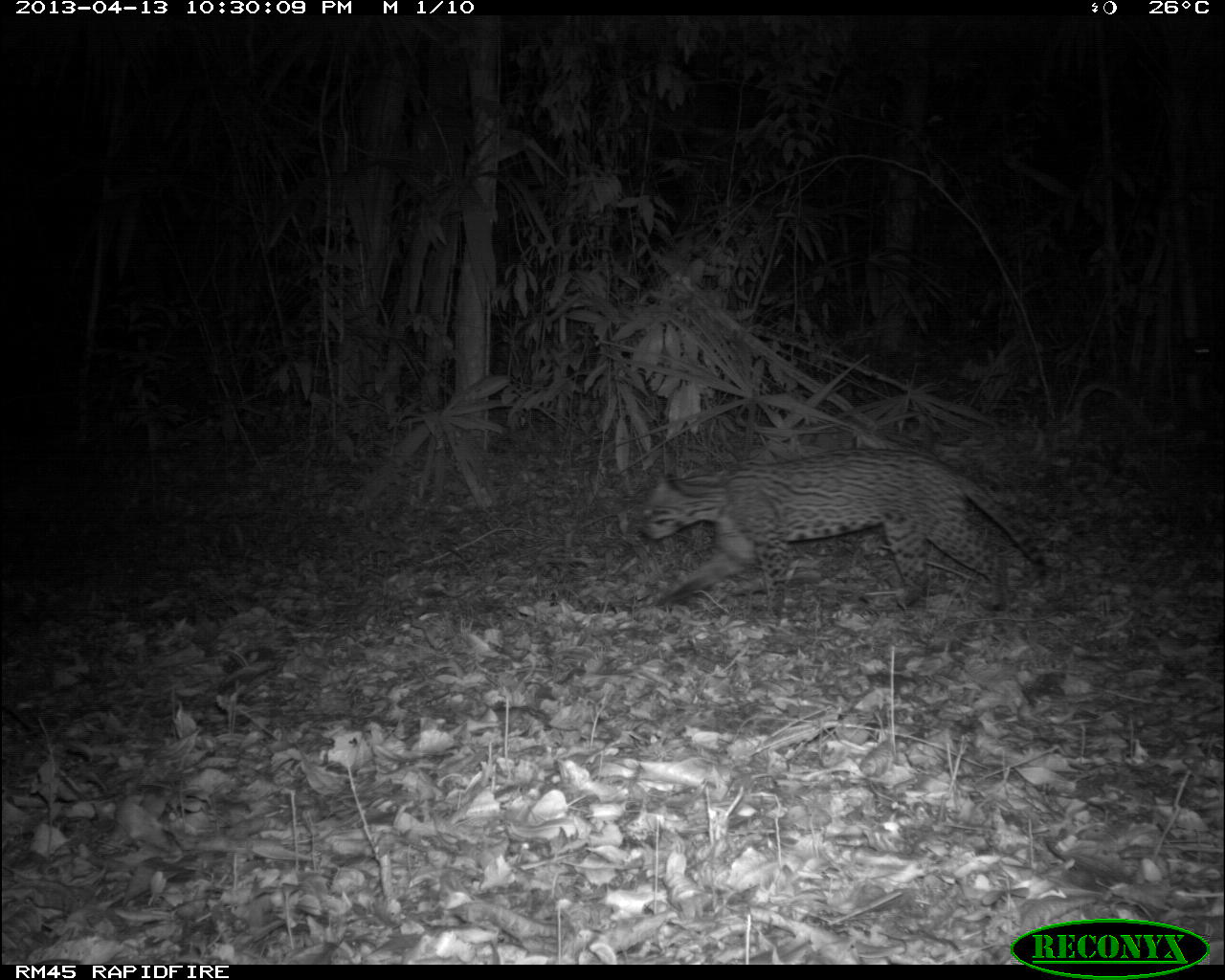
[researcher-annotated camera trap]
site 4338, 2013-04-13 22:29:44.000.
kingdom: Animalia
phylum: Chordata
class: Mammalia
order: Carnivora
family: Felidae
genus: Leopardus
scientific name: Leopardus pardalis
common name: ocelot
Leopardus pardalis (ocelot), count 1, sex male.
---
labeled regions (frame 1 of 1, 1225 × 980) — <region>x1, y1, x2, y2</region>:
leopardus pardalis: <region>636, 447, 1058, 621</region>